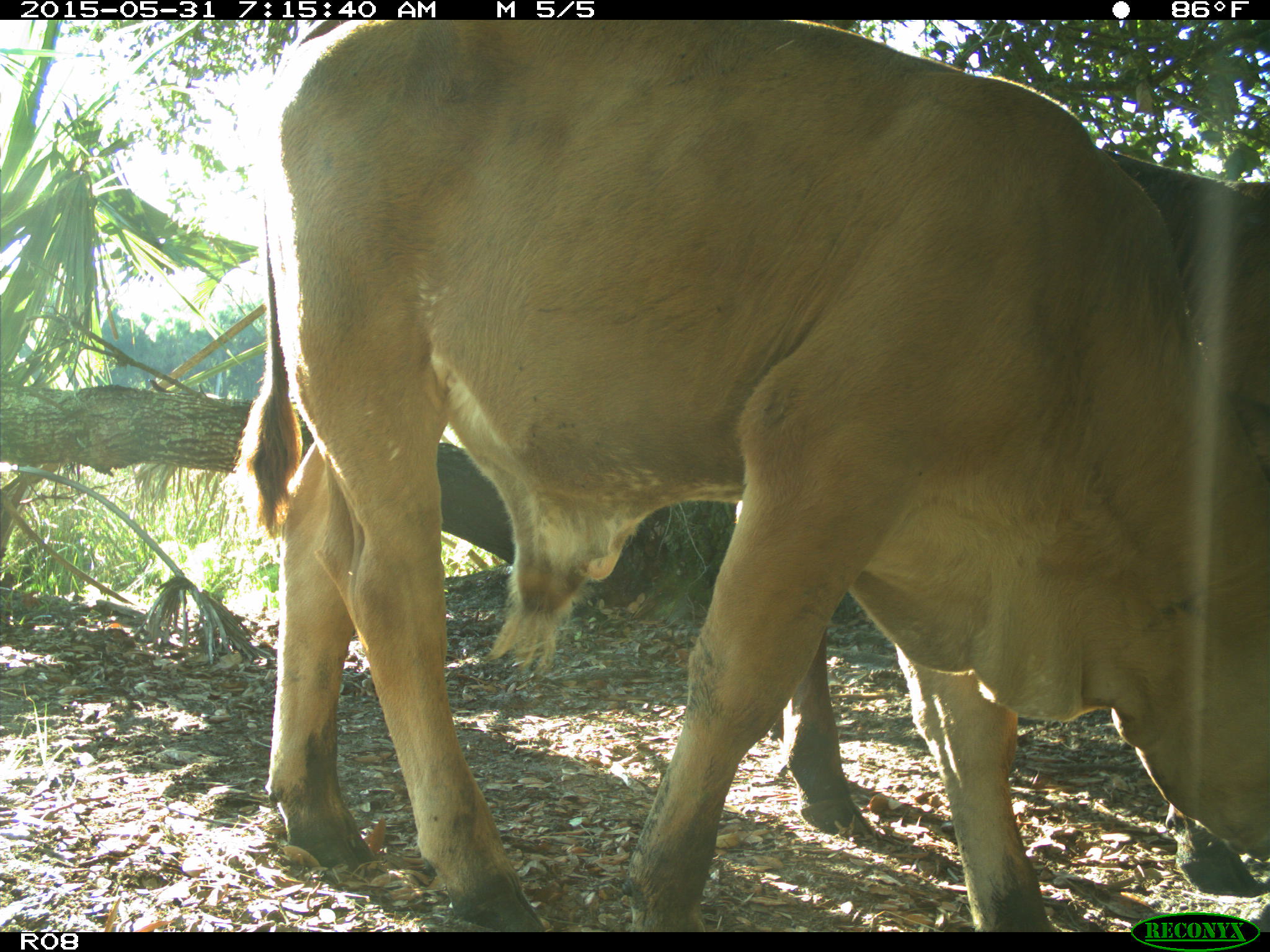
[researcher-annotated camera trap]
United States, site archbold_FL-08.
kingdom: Animalia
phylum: Chordata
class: Mammalia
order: Artiodactyla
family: Bovidae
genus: Bos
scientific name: Bos taurus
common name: domestic cow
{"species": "Bos taurus (domestic cow)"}